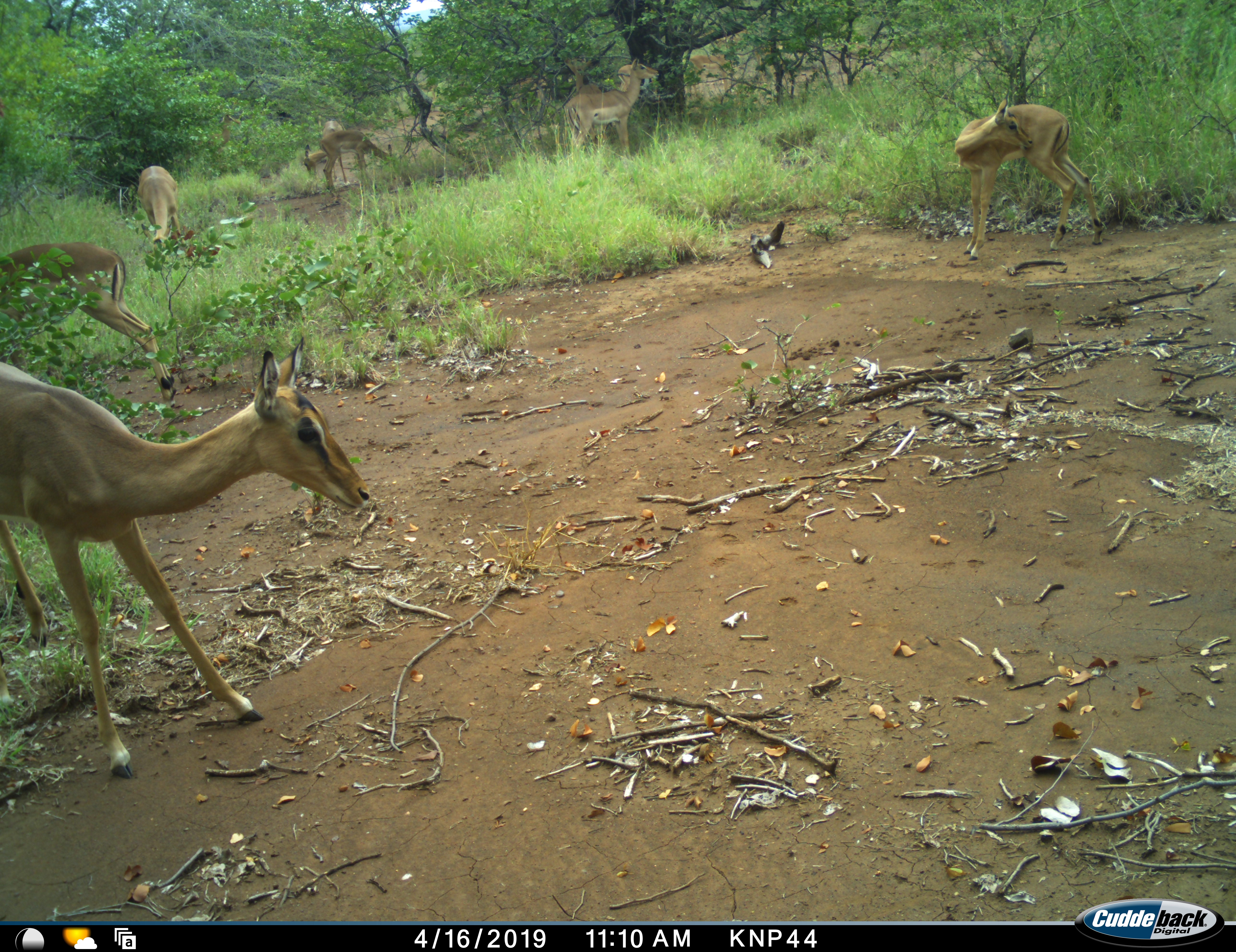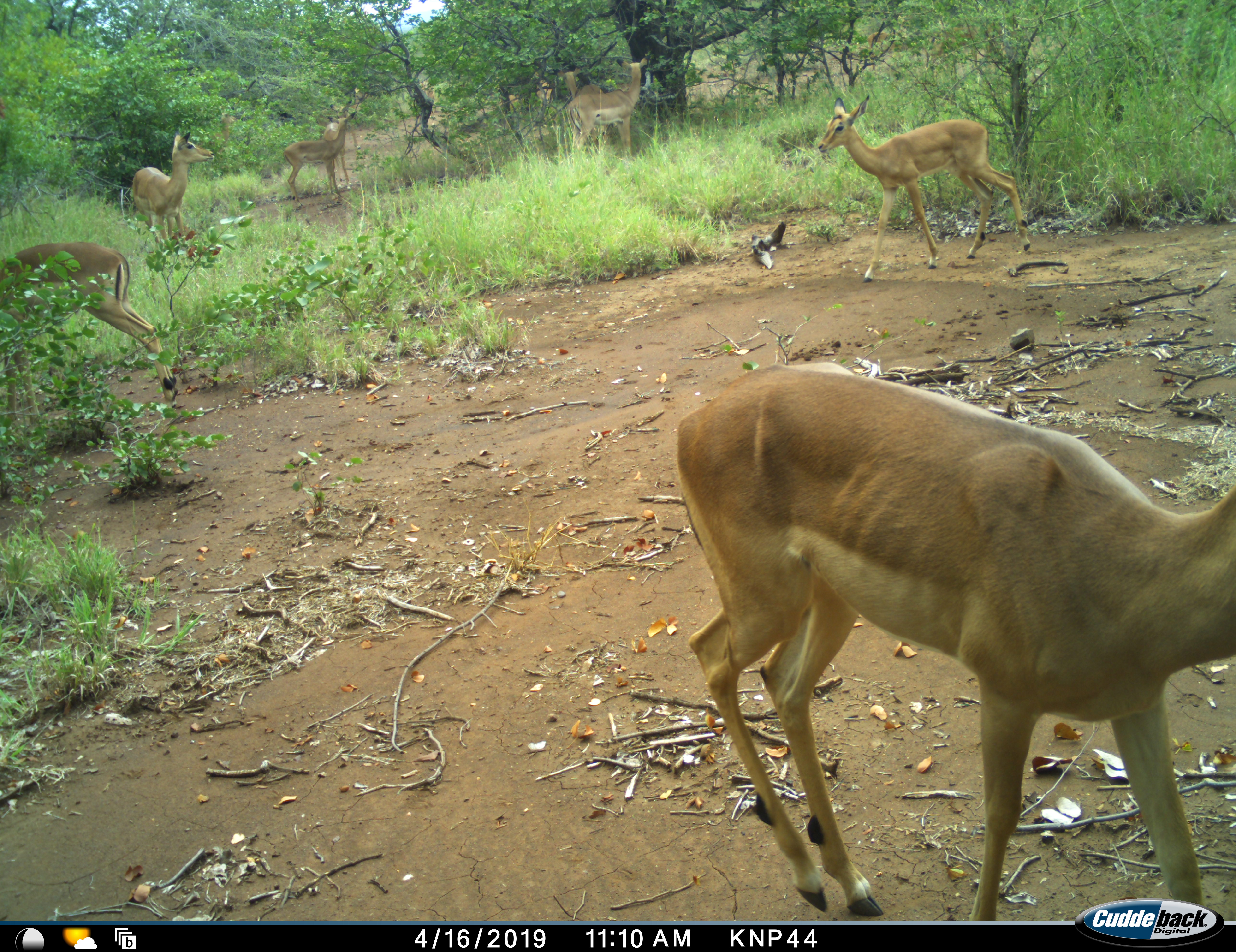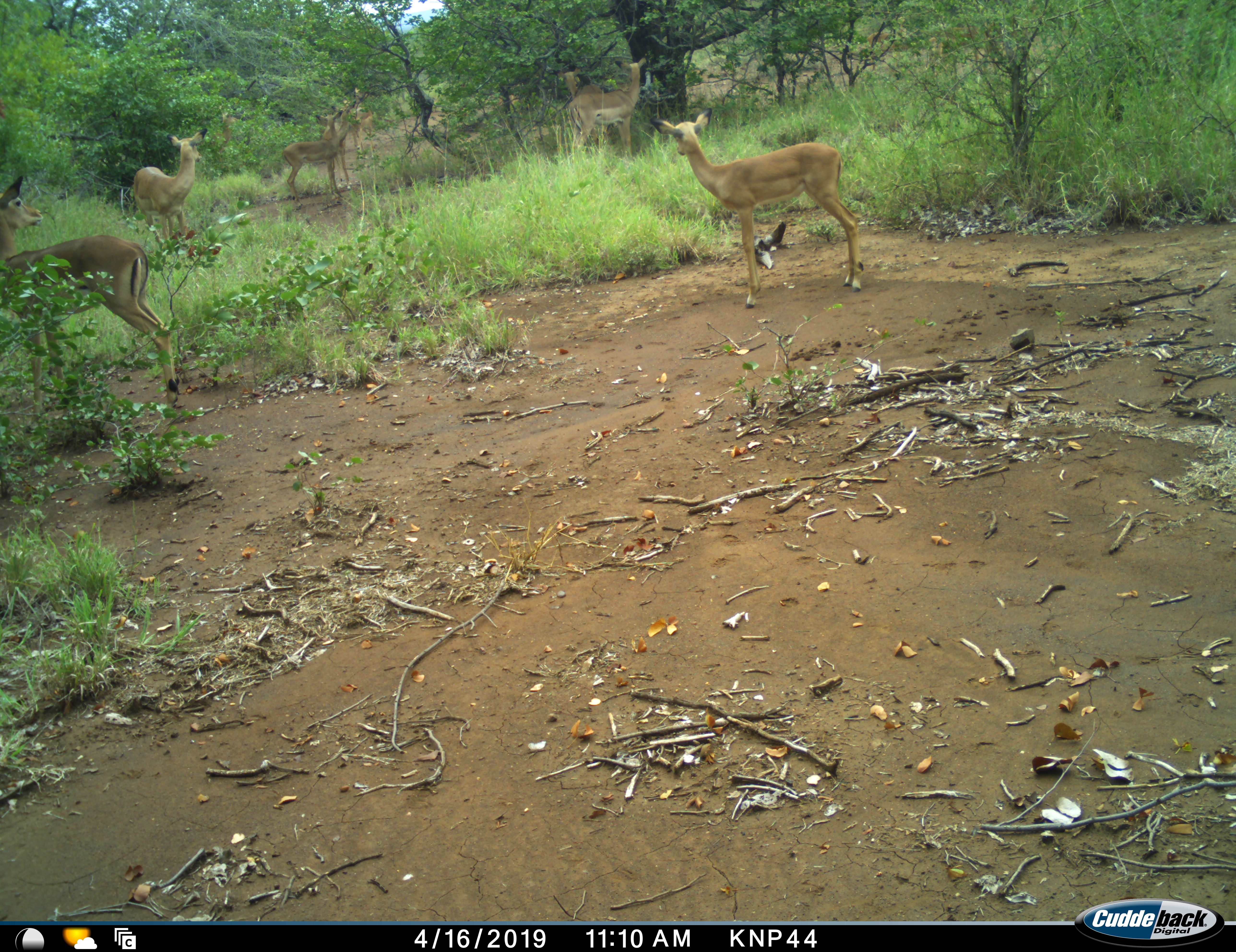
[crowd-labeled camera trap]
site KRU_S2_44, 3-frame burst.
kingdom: Animalia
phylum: Chordata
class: Mammalia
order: Artiodactyla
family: Bovidae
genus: Aepyceros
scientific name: Aepyceros melampus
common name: impala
Impala (Aepyceros melampus), count 7. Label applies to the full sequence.